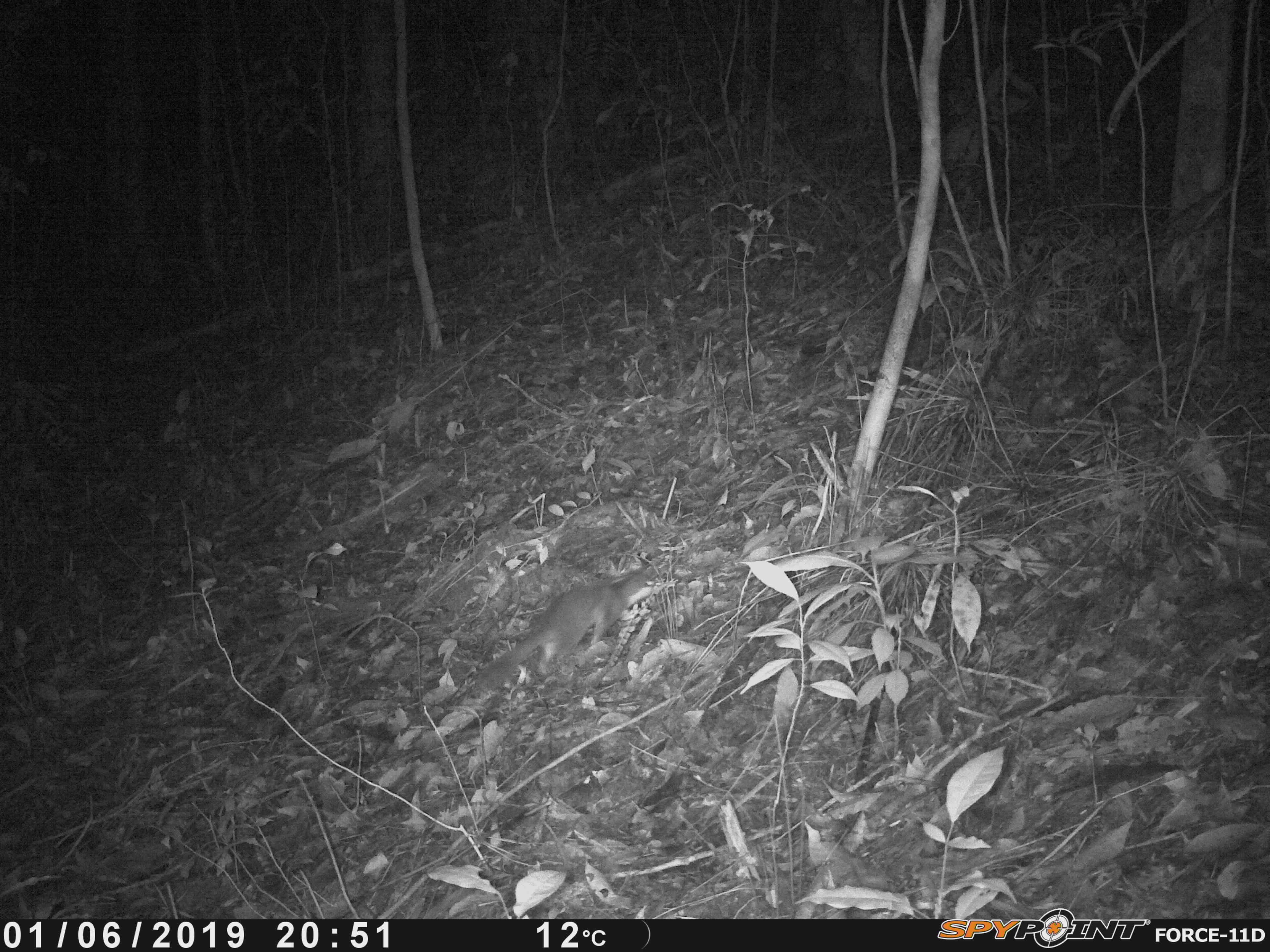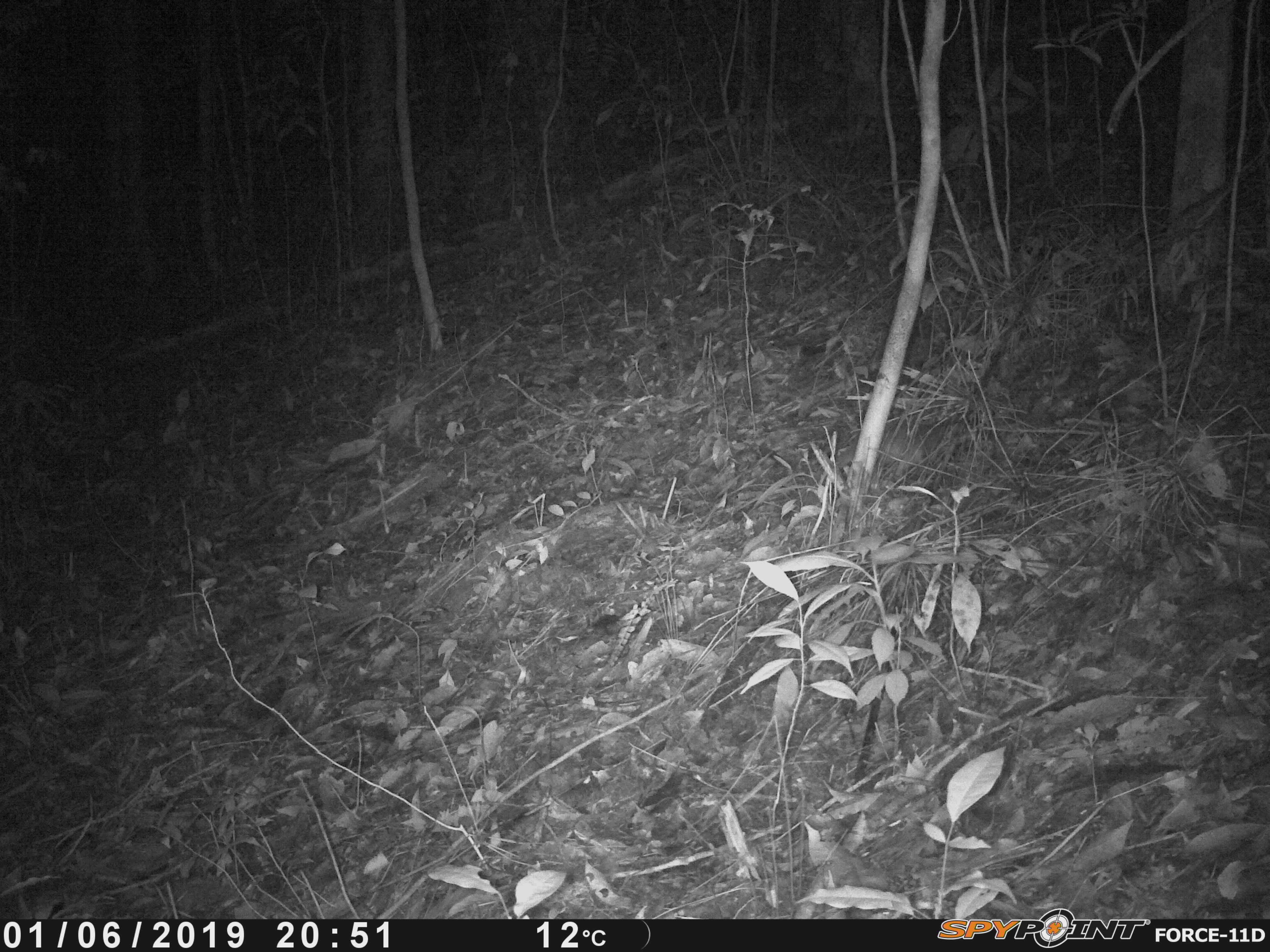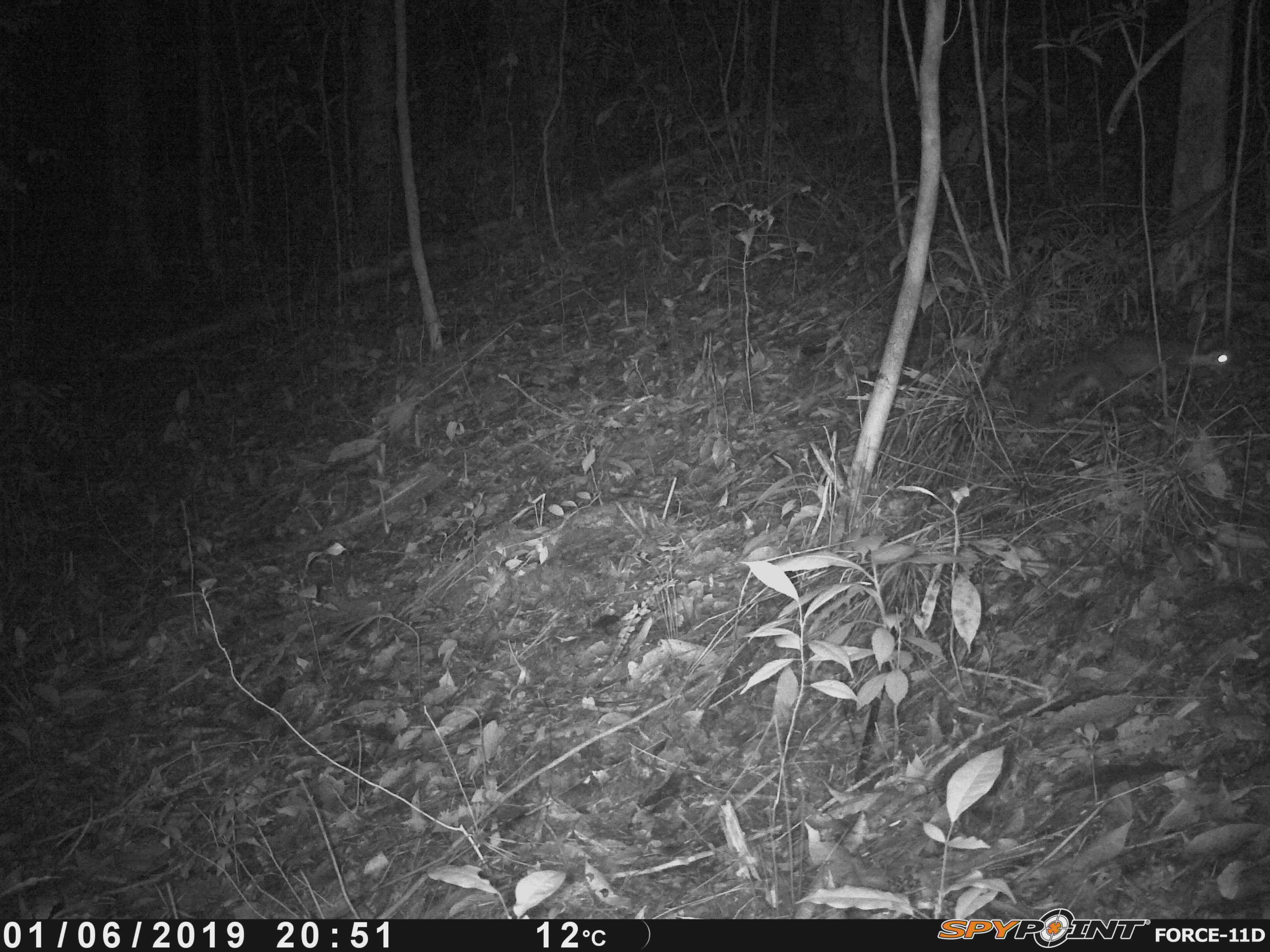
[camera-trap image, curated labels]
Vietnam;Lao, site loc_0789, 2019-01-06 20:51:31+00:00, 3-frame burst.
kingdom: Animalia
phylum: Chordata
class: Mammalia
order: Carnivora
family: Mustelidae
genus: Melogale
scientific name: Melogale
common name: ferret badger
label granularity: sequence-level